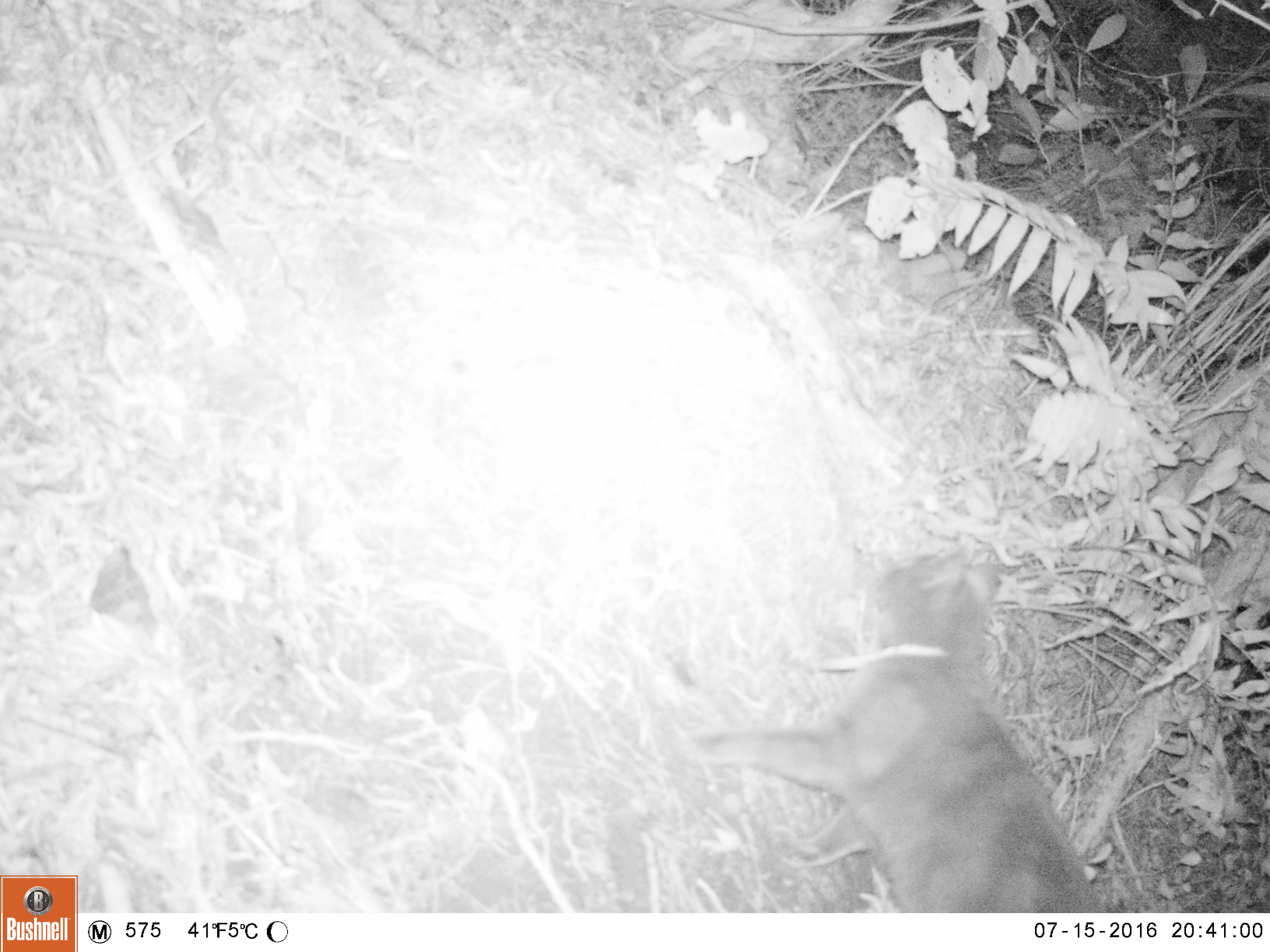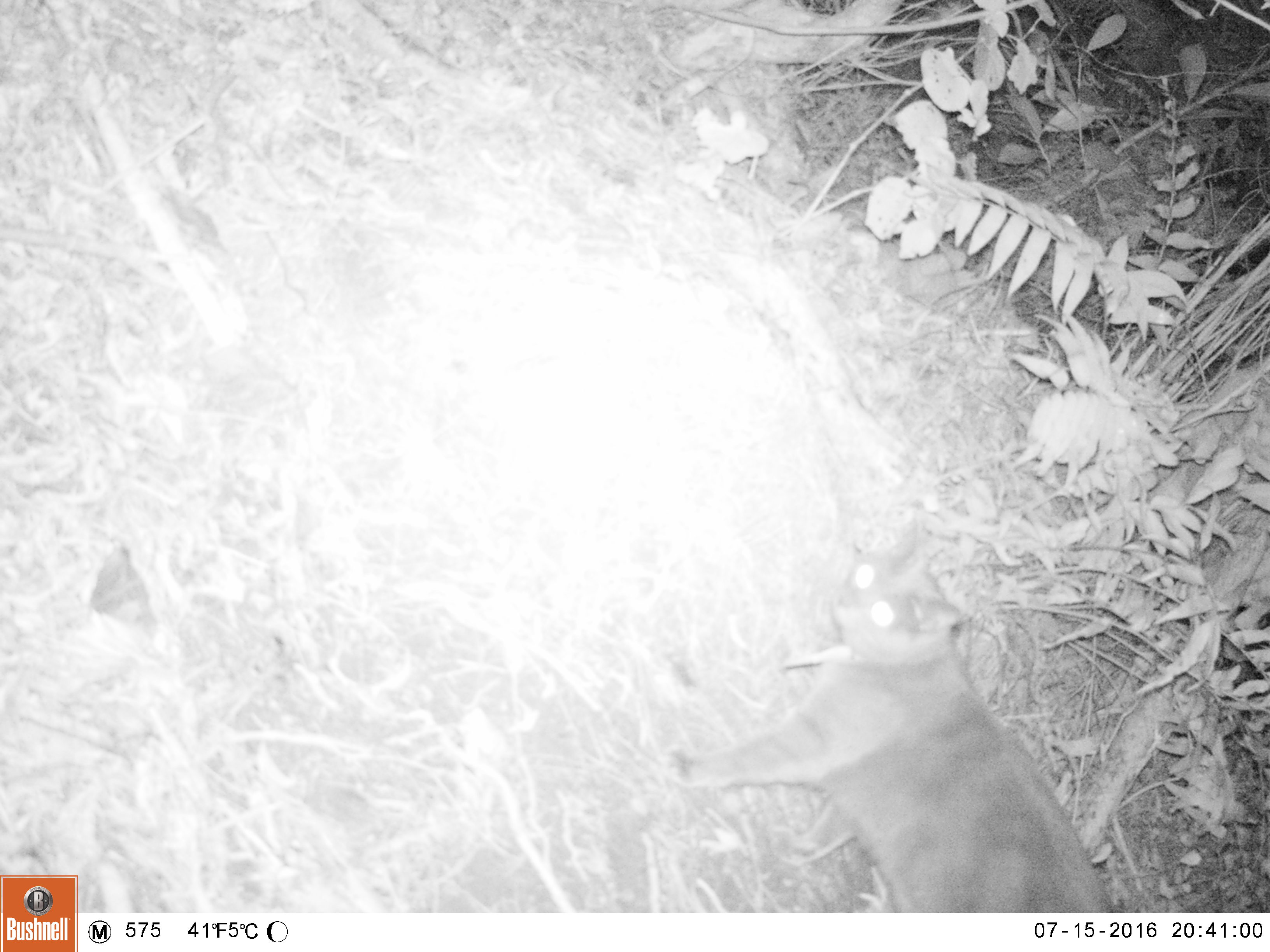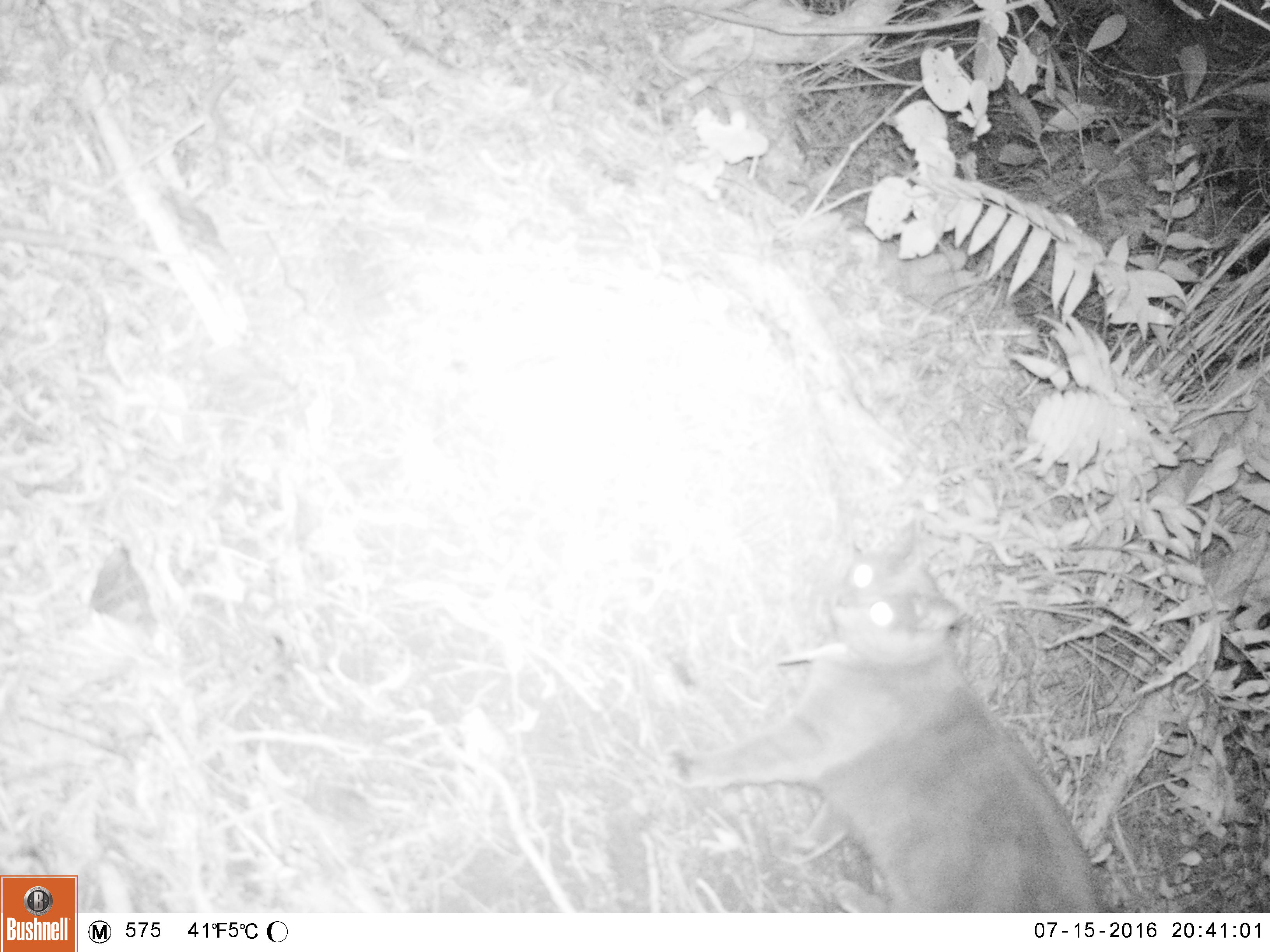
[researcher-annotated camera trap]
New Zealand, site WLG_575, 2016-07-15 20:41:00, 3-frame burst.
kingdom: Animalia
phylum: Chordata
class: Mammalia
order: Carnivora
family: Felidae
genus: Felis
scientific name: Felis catus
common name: domestic cat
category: cat